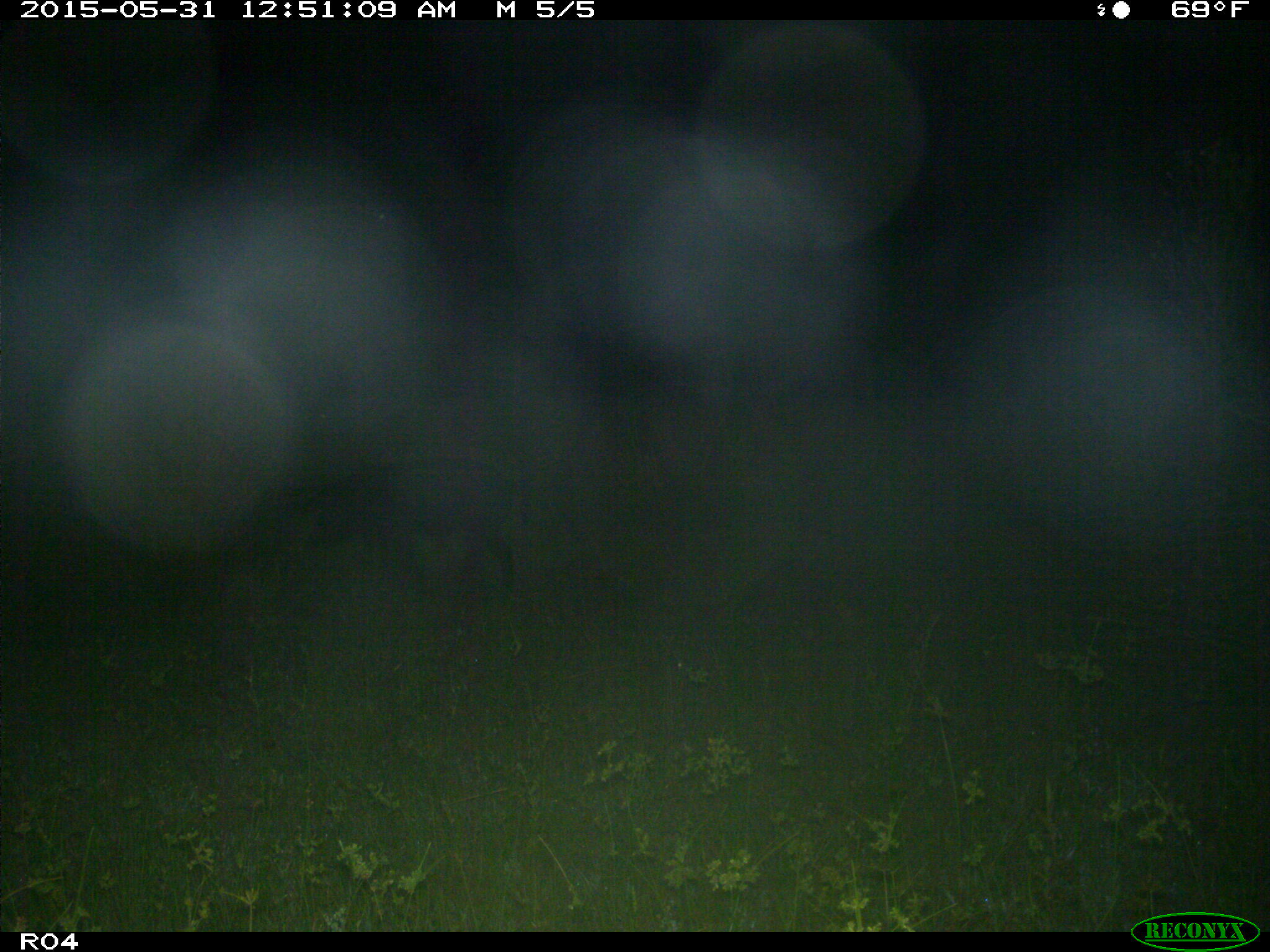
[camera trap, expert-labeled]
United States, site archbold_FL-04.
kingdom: Animalia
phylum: Chordata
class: Mammalia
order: Artiodactyla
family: Suidae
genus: Sus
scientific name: Sus scrofa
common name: wild boar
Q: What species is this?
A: Sus scrofa (wild boar).